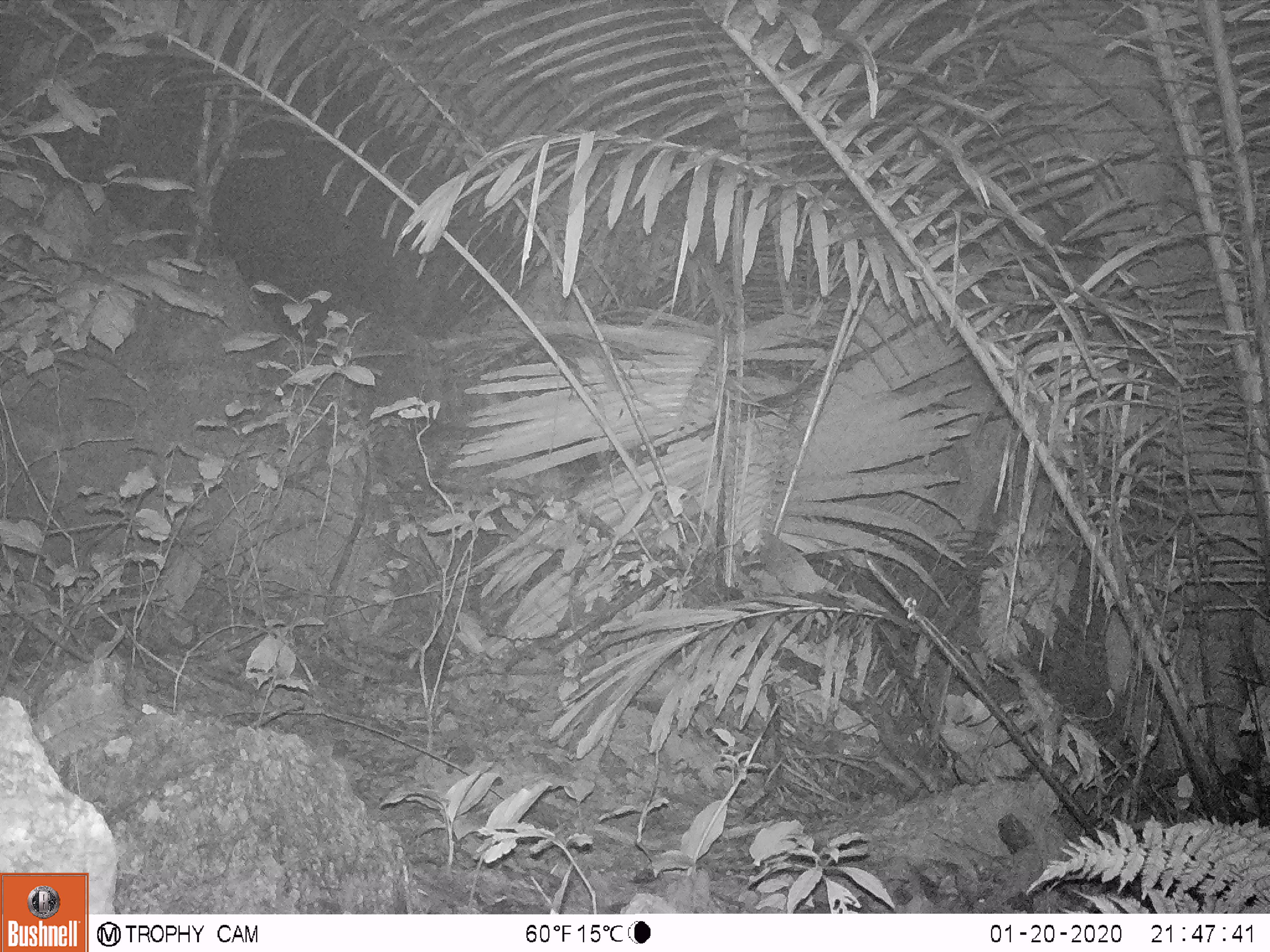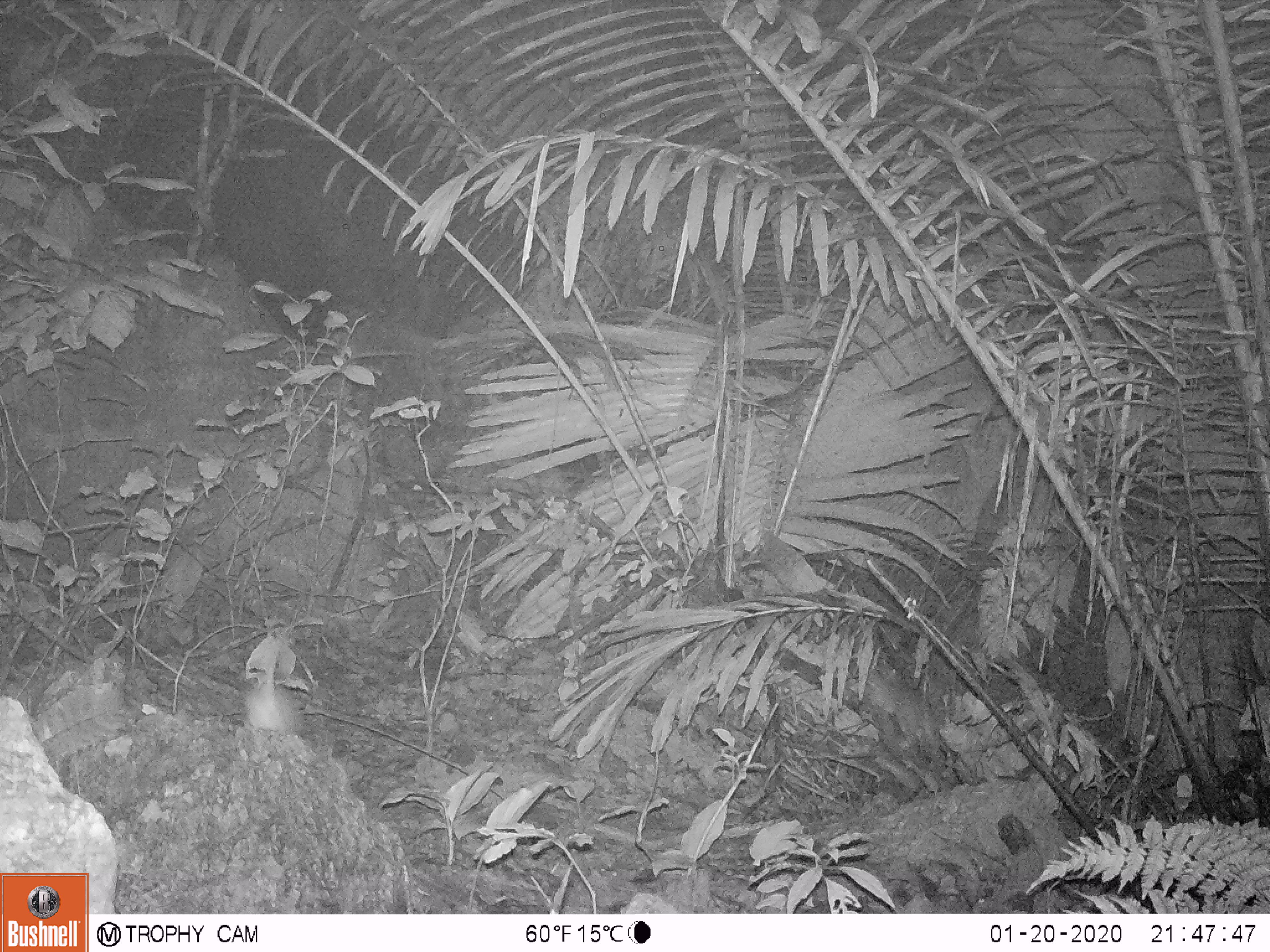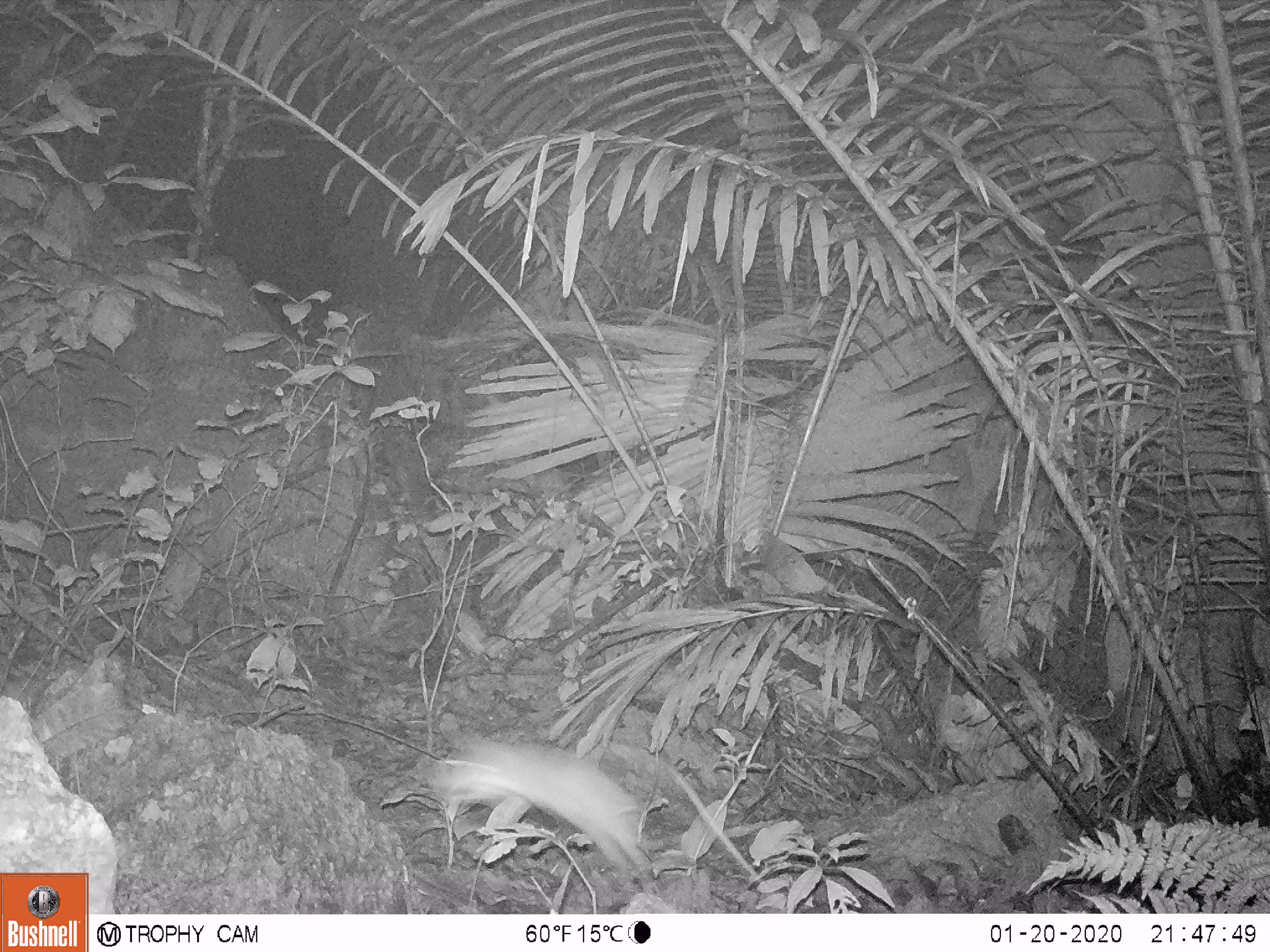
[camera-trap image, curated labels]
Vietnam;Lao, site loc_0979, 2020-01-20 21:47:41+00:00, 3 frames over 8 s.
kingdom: Animalia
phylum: Chordata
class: Mammalia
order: Rodentia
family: Muridae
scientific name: Muridae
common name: old-world mice and rats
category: unidentified murid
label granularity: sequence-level